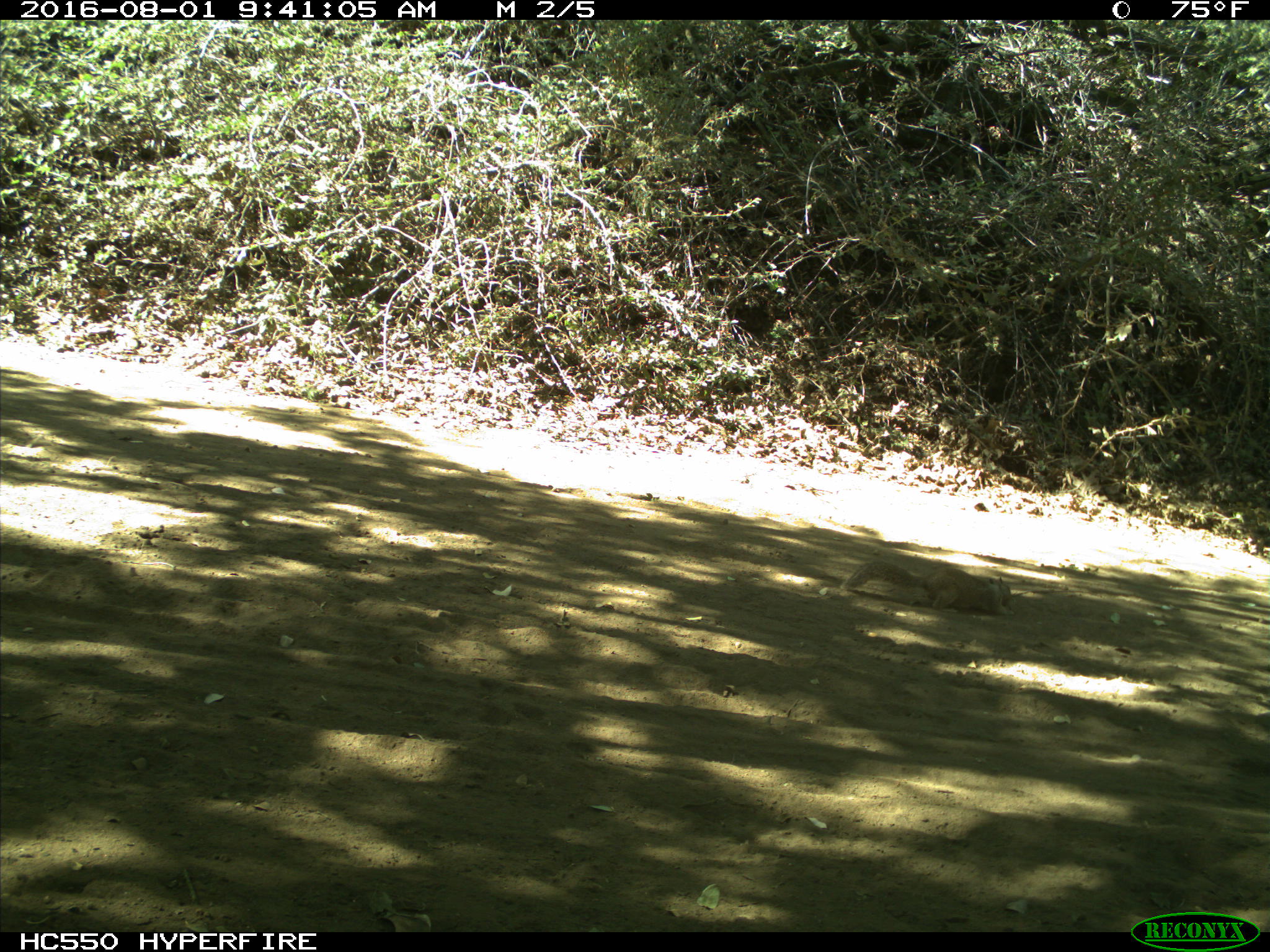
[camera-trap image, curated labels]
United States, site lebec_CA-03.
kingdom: Animalia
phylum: Chordata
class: Mammalia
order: Rodentia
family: Sciuridae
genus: Otospermophilus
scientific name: Otospermophilus beecheyi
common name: california ground squirrel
Otospermophilus beecheyi (california ground squirrel).